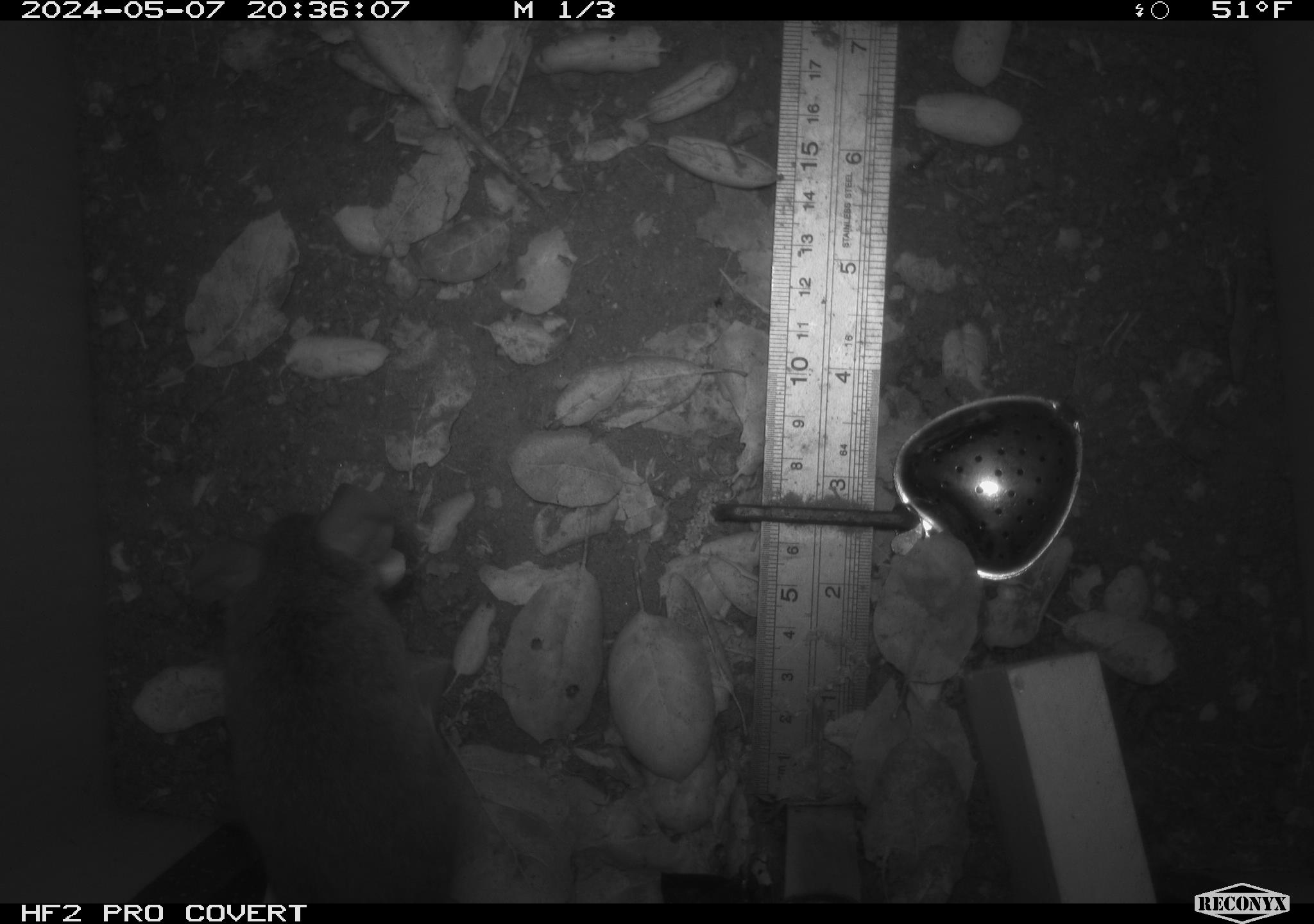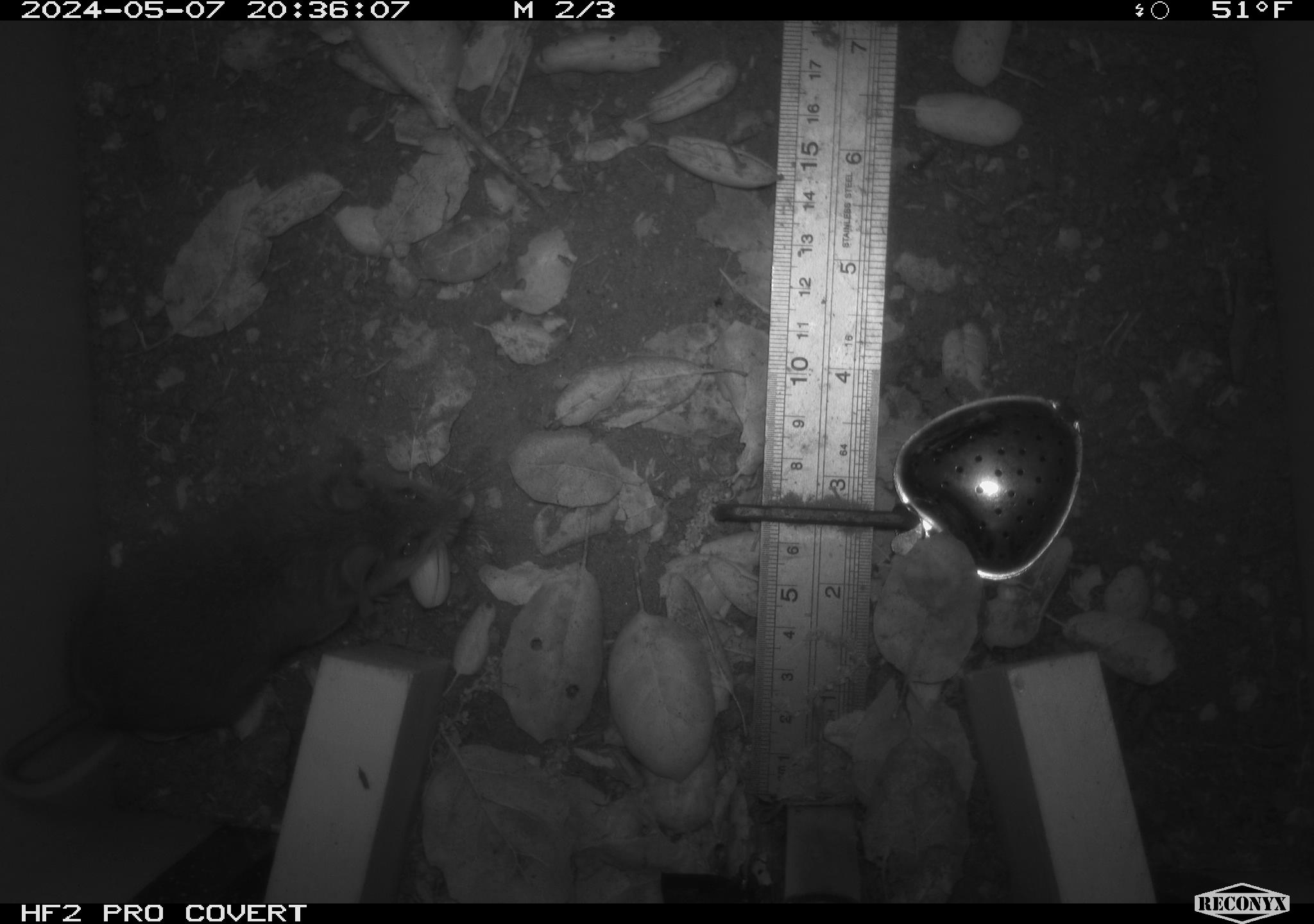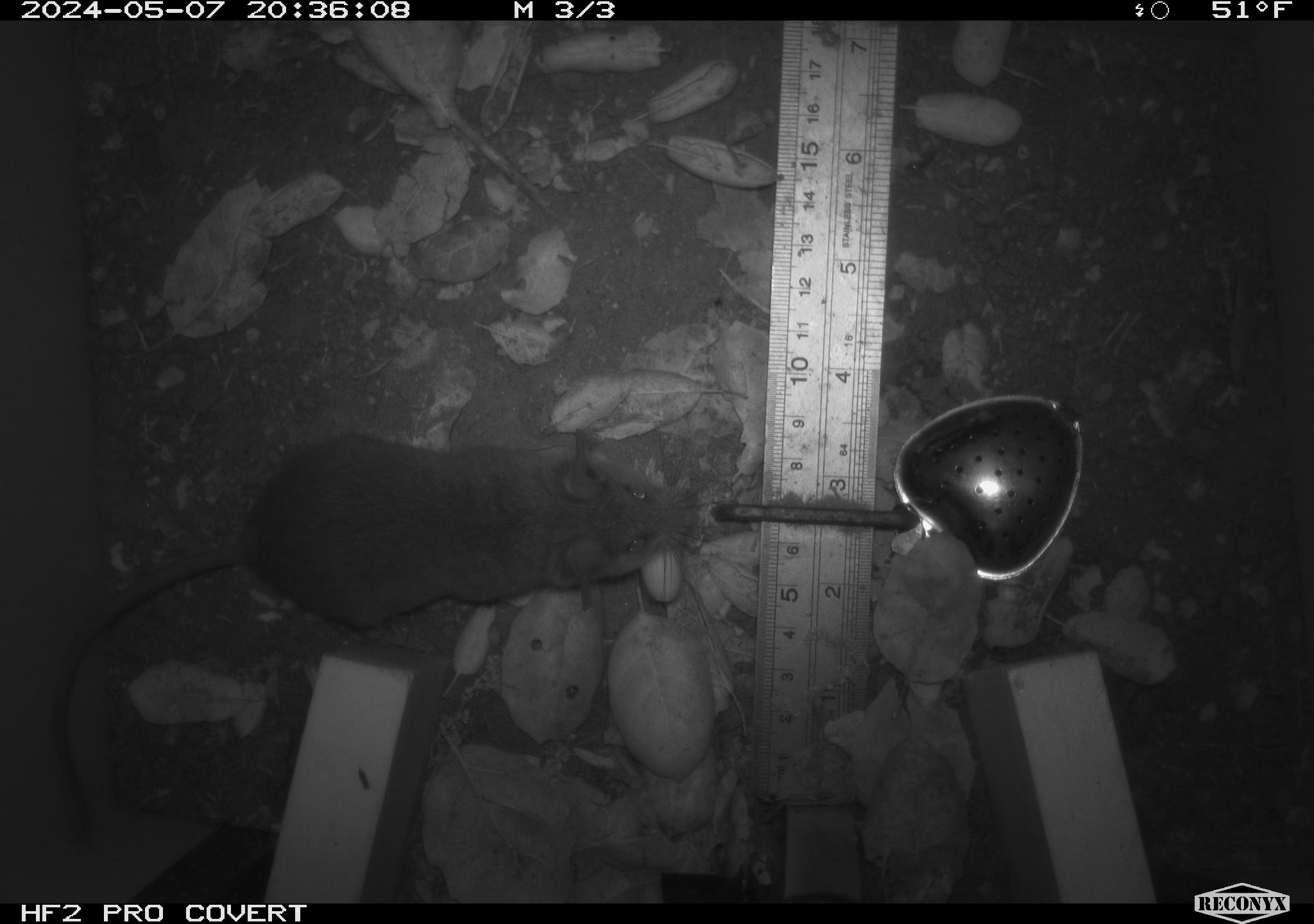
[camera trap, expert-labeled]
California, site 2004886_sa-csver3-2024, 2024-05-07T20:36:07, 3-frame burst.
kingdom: Animalia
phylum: Chordata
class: Mammalia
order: Rodentia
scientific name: Rodentia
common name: rodent